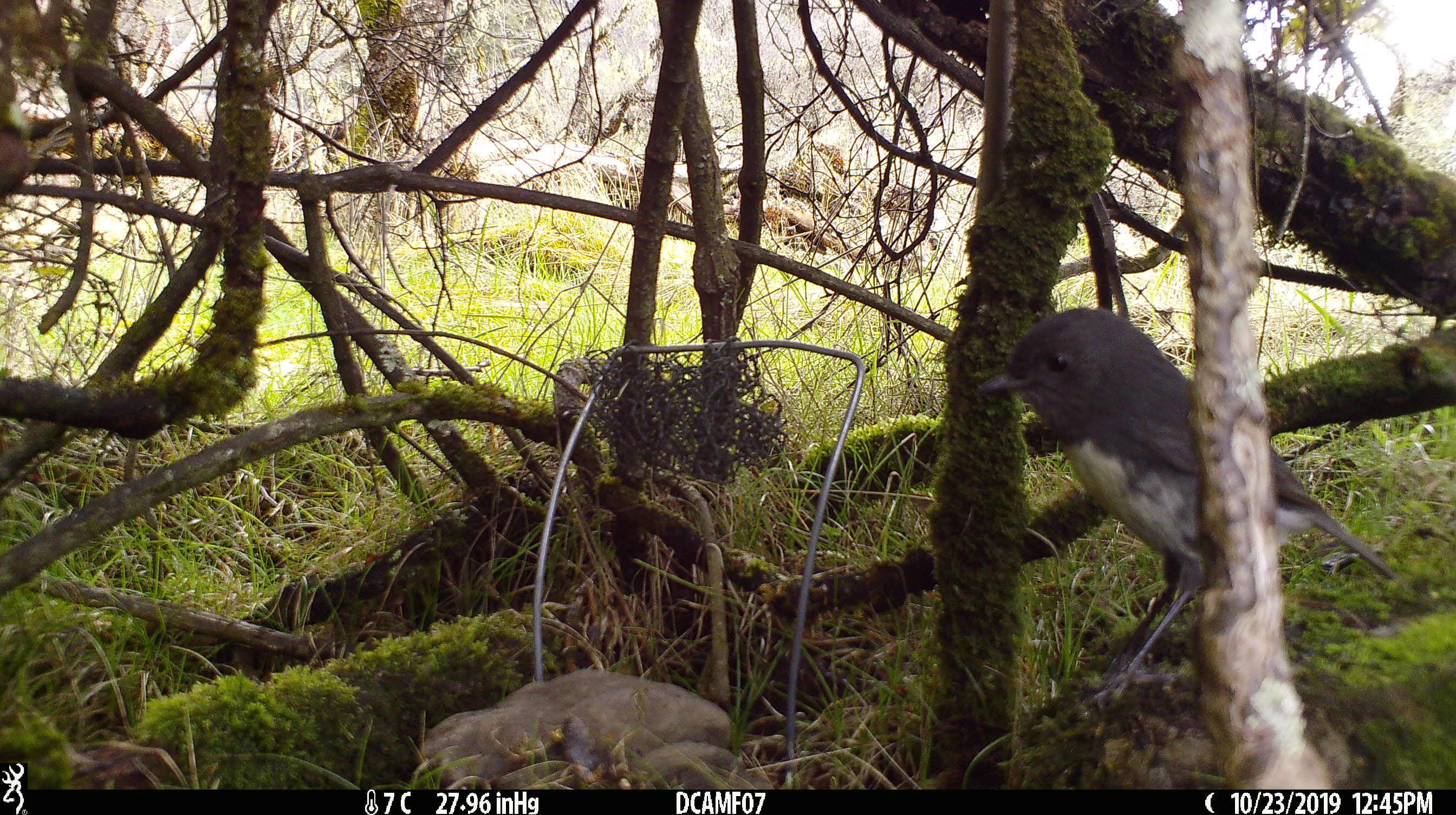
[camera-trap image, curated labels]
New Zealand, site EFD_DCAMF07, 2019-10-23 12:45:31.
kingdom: Animalia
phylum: Chordata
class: Aves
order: Passeriformes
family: Petroicidae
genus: Petroica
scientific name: Petroica australis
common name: new zealand robin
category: robin